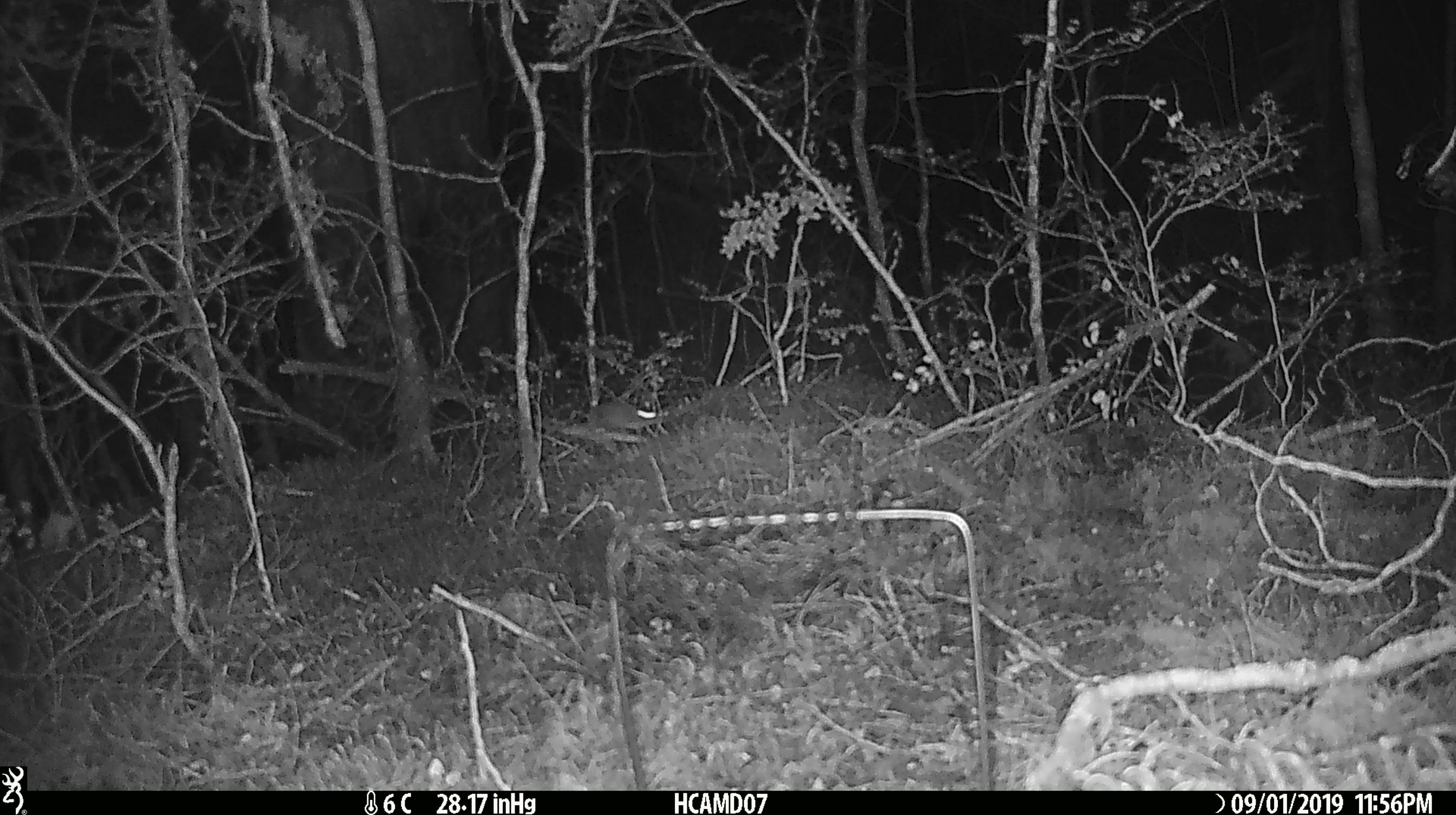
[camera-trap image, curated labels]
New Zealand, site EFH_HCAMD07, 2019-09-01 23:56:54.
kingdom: Animalia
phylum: Chordata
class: Mammalia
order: Rodentia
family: Muridae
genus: Mus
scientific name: Mus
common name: mouse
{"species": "mouse (Mus)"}